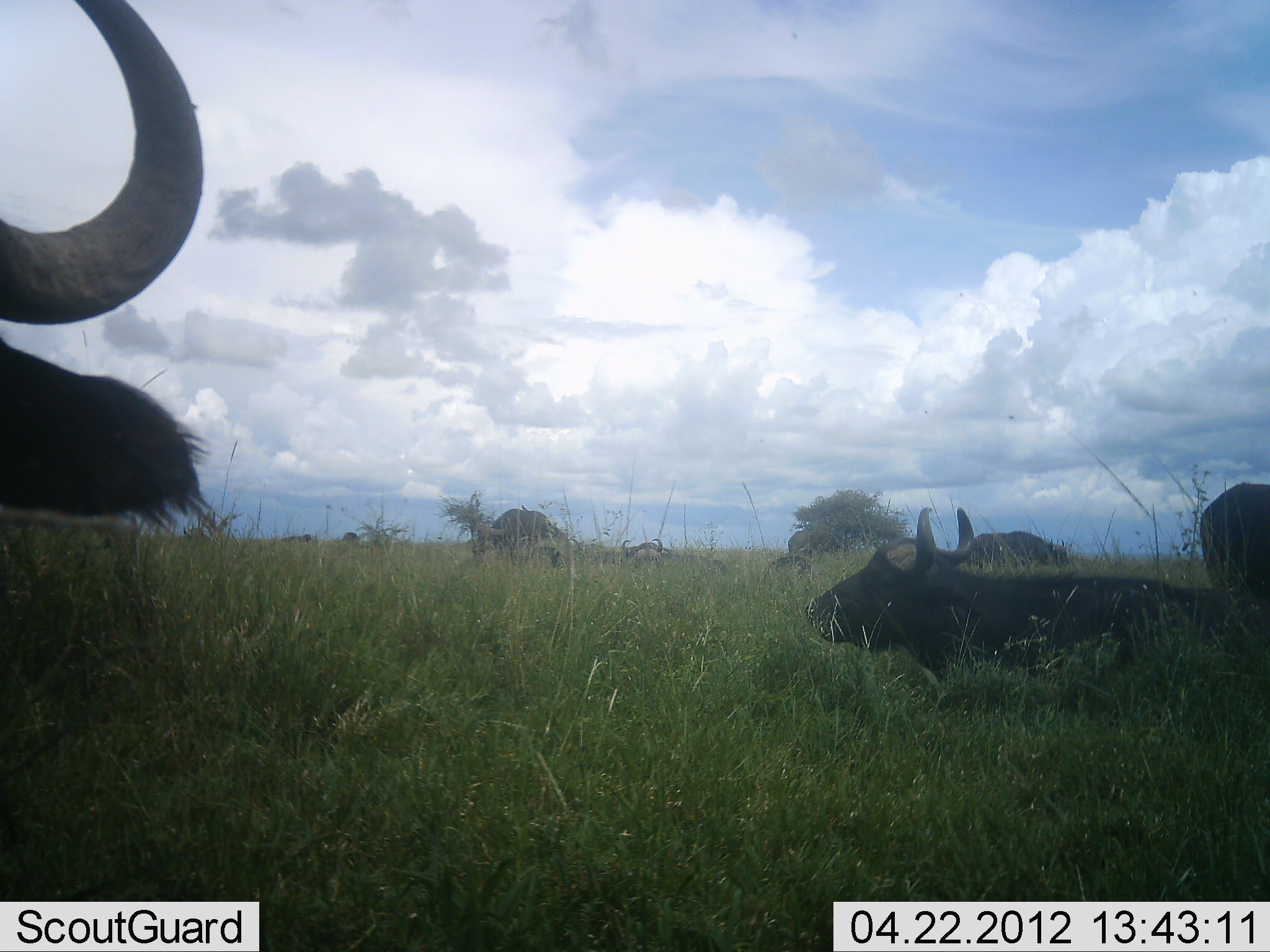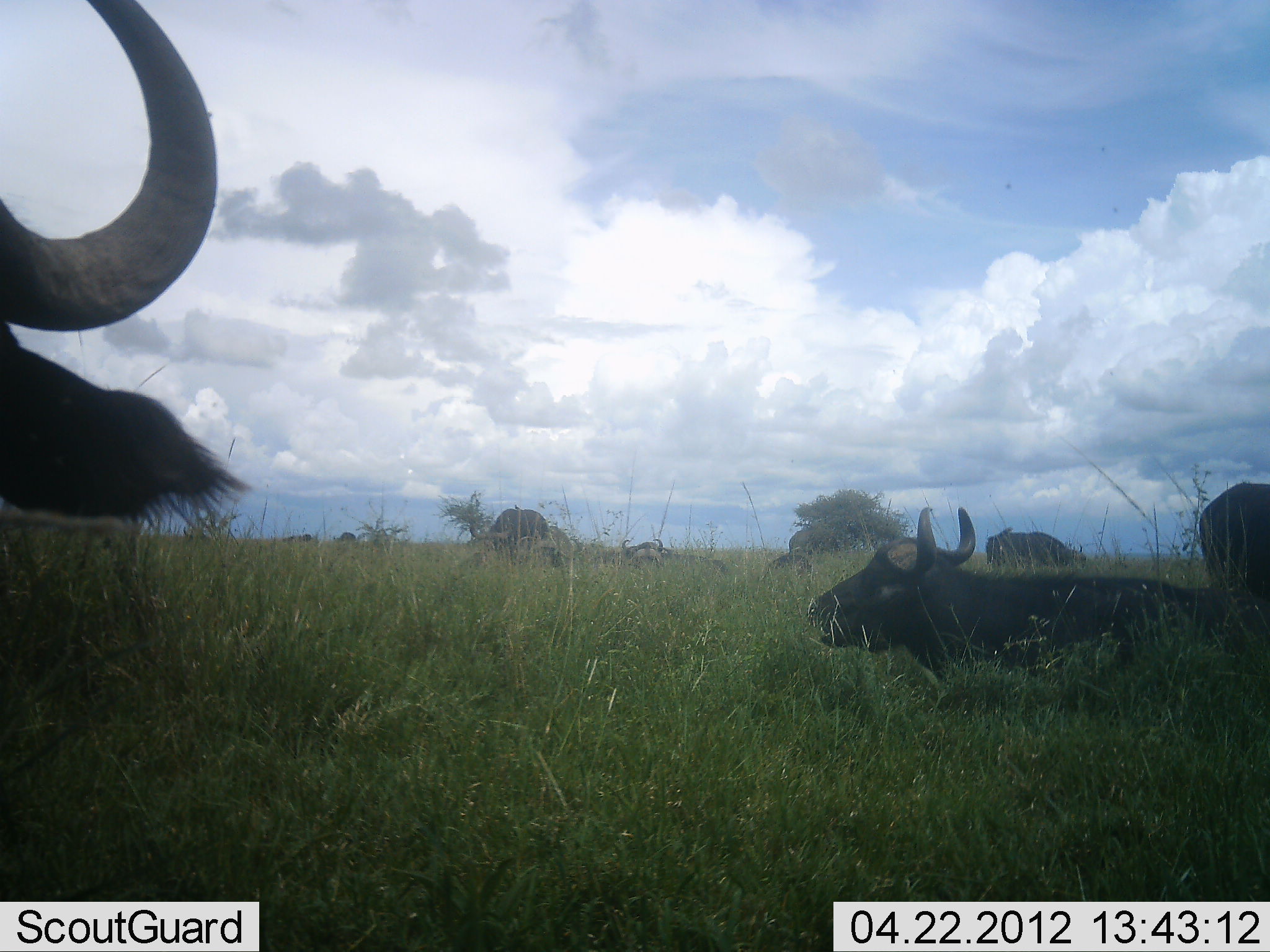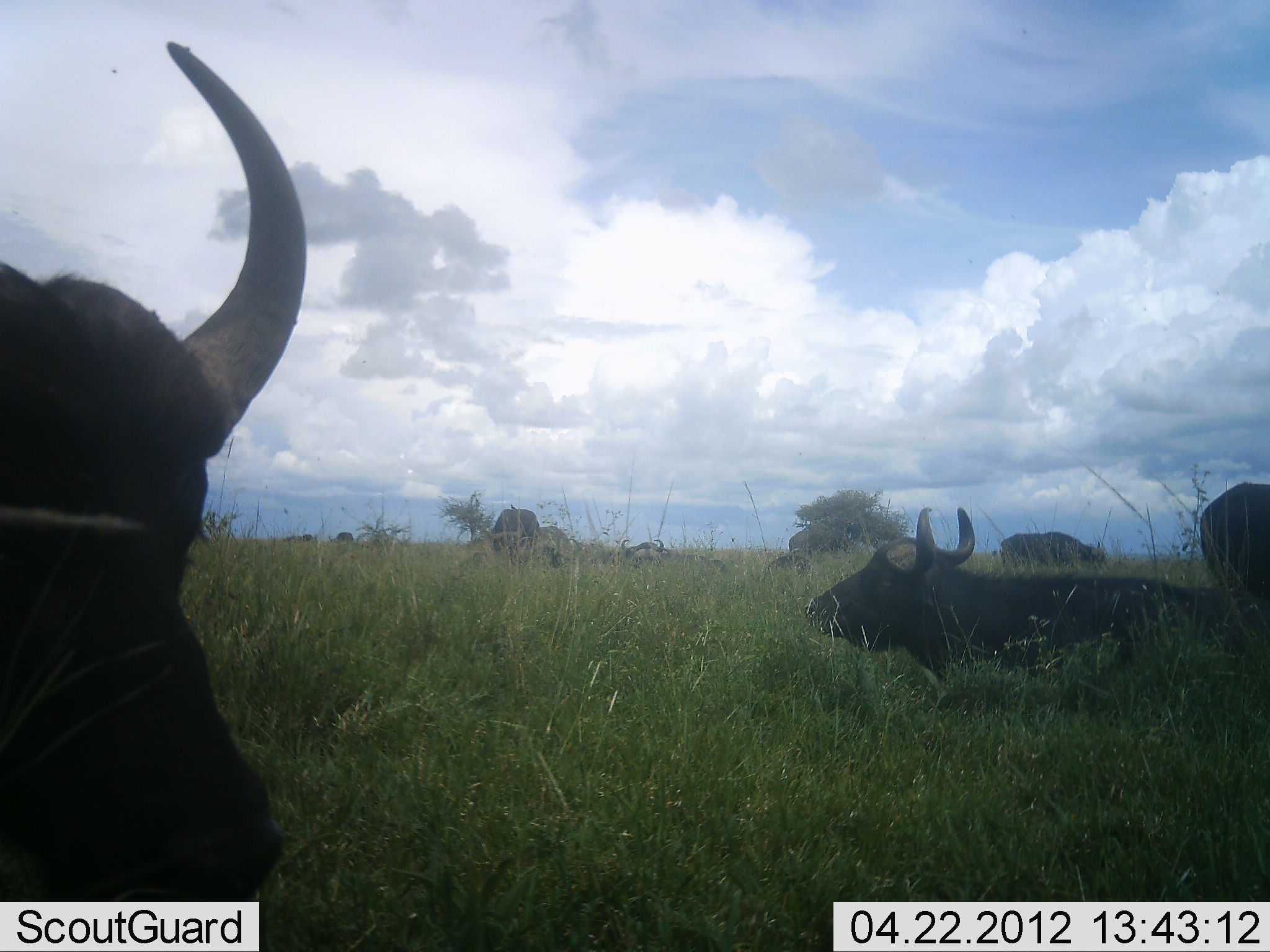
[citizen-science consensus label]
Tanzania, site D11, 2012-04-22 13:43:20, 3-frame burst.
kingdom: Animalia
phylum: Chordata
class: Mammalia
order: Artiodactyla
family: Bovidae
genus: Syncerus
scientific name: Syncerus caffer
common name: cape buffalo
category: buffalo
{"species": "buffalo (cape buffalo) (Syncerus caffer)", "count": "6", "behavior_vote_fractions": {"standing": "65%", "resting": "88%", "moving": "41%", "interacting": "6%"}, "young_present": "0%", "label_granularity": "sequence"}